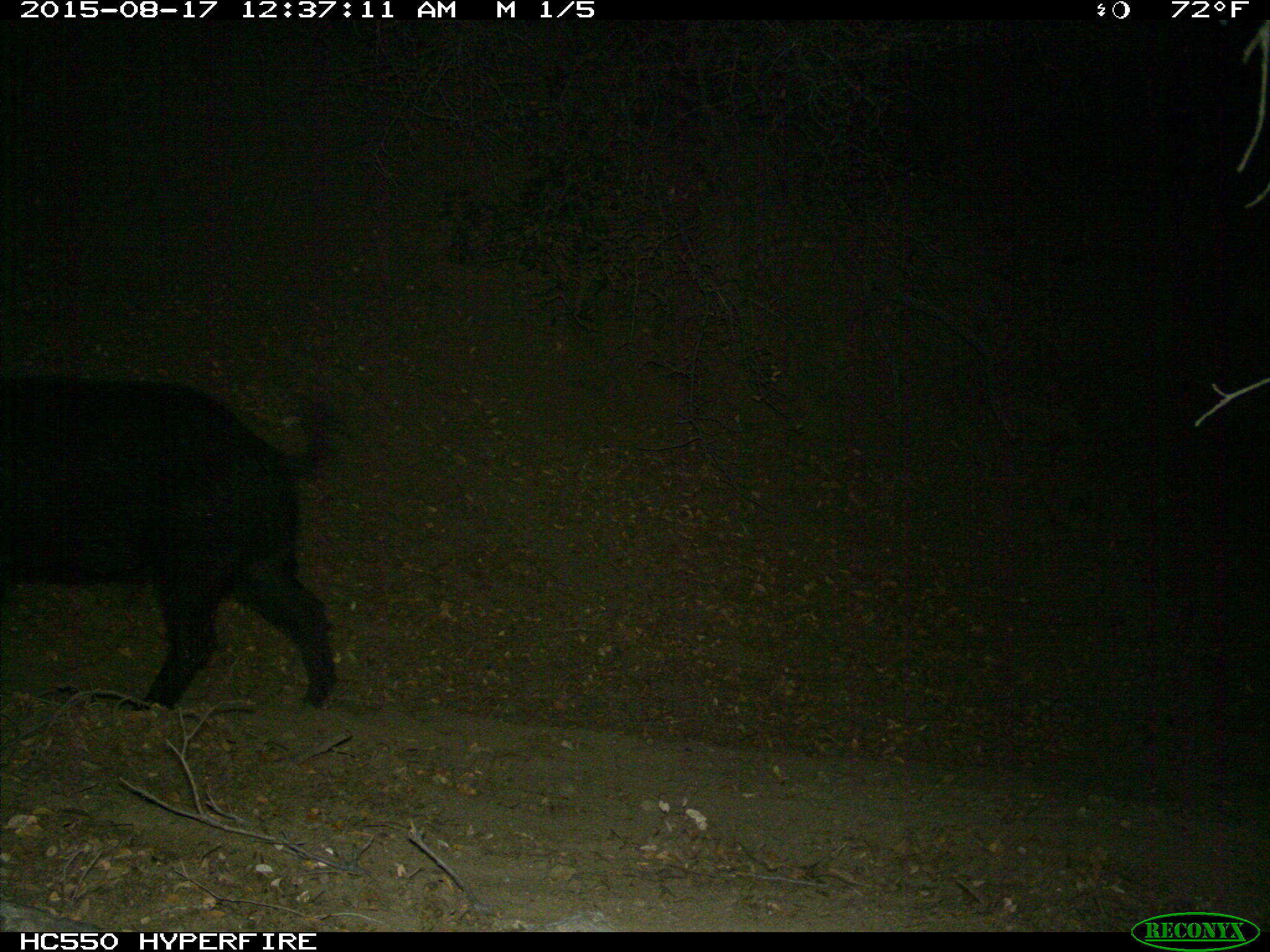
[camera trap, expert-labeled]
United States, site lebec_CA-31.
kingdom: Animalia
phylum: Chordata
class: Mammalia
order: Artiodactyla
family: Suidae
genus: Sus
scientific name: Sus scrofa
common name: wild boar